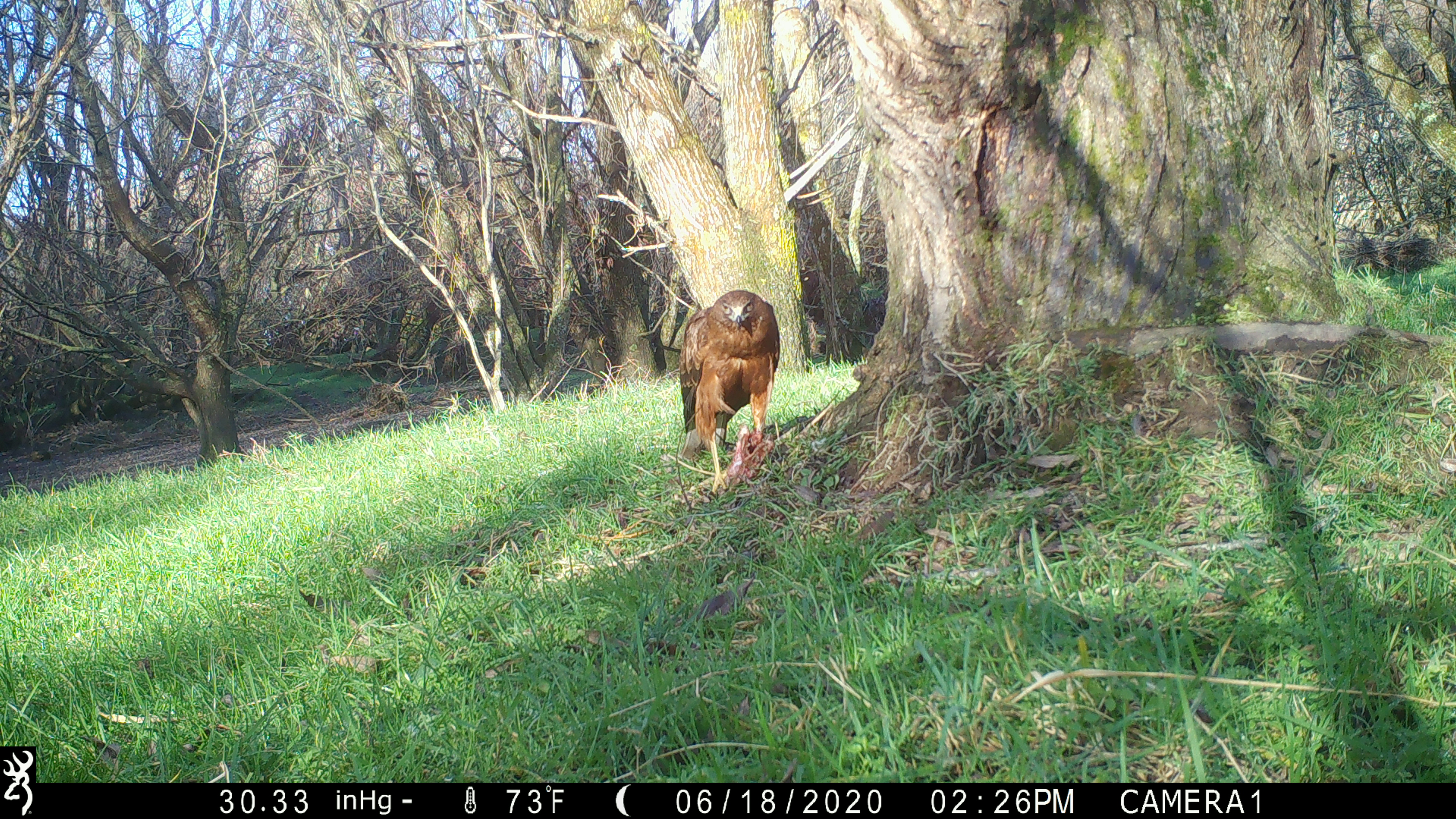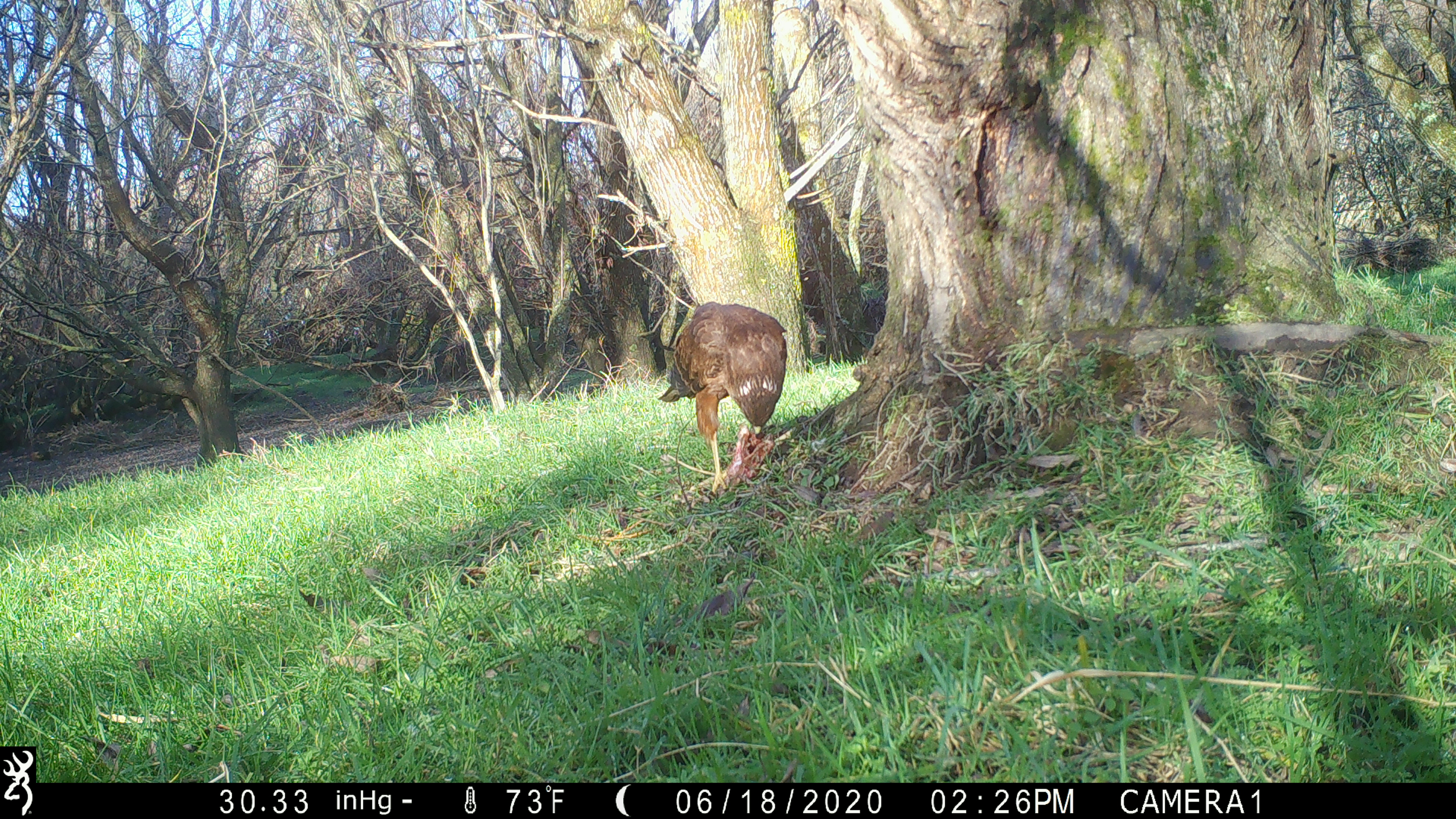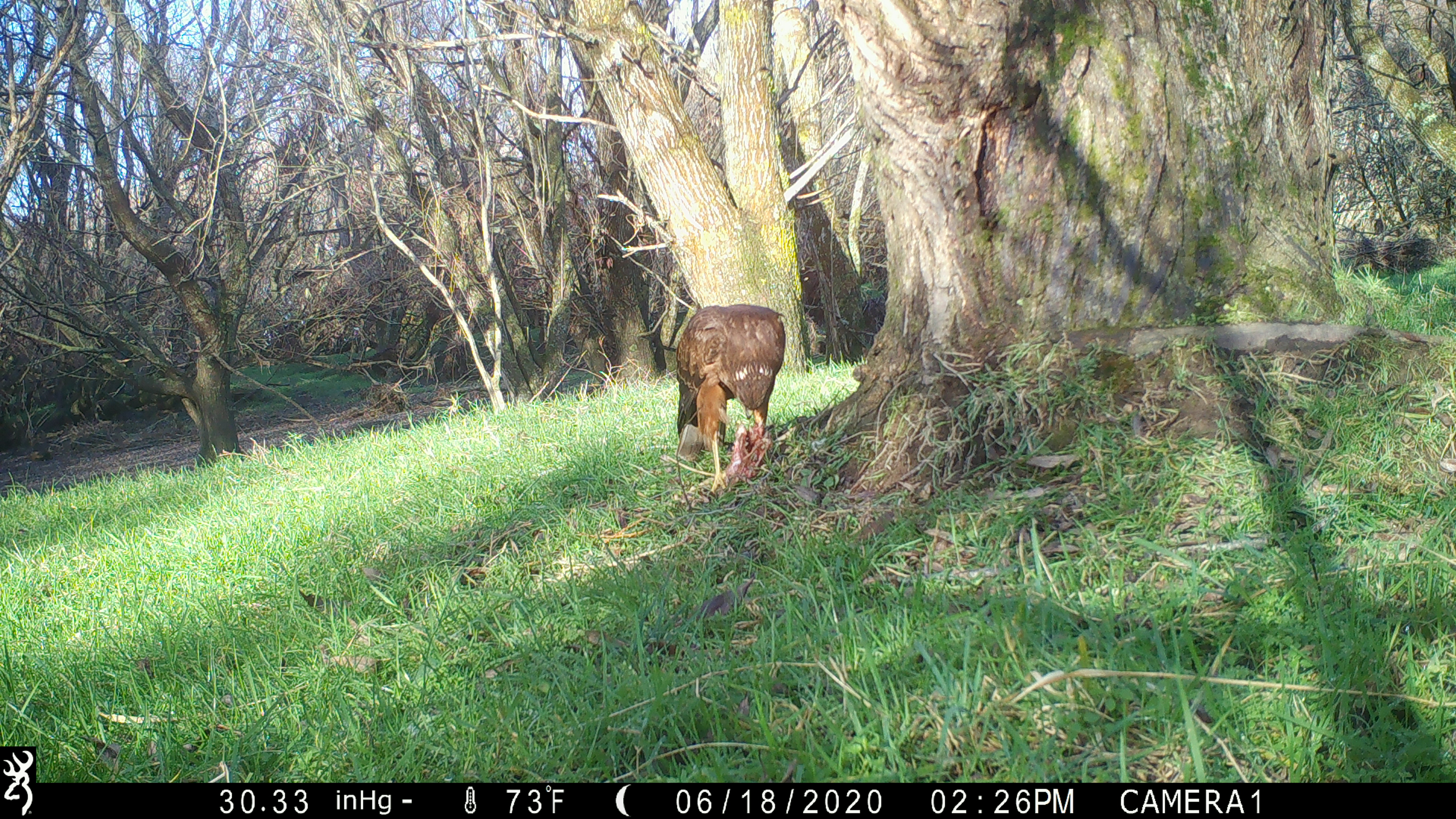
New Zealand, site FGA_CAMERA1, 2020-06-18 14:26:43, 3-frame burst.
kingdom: Animalia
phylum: Chordata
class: Aves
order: Accipitriformes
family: Accipitridae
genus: Circus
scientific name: Circus approximans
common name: swamp harrier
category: harrier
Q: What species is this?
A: Harrier (swamp harrier) (Circus approximans).